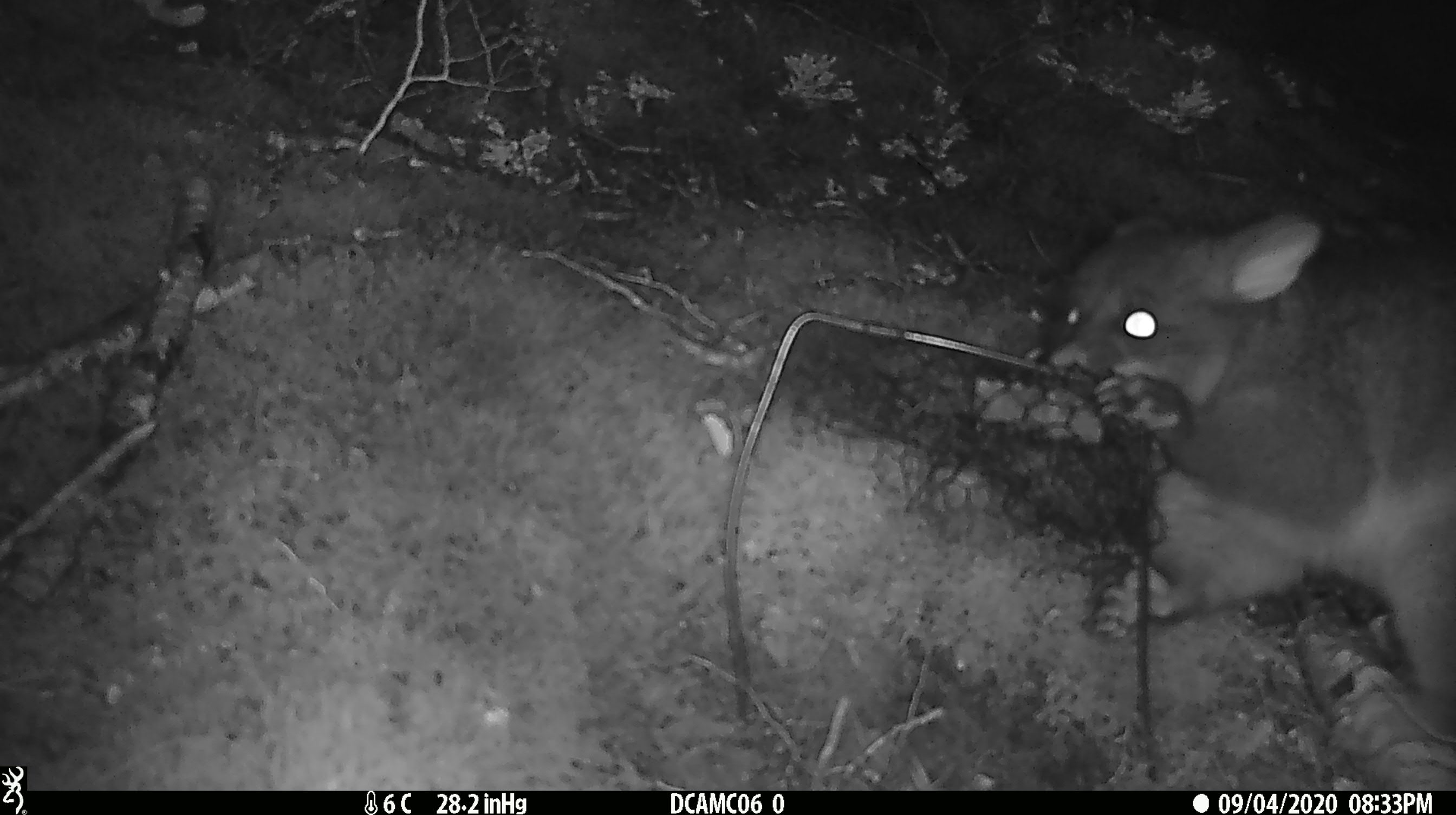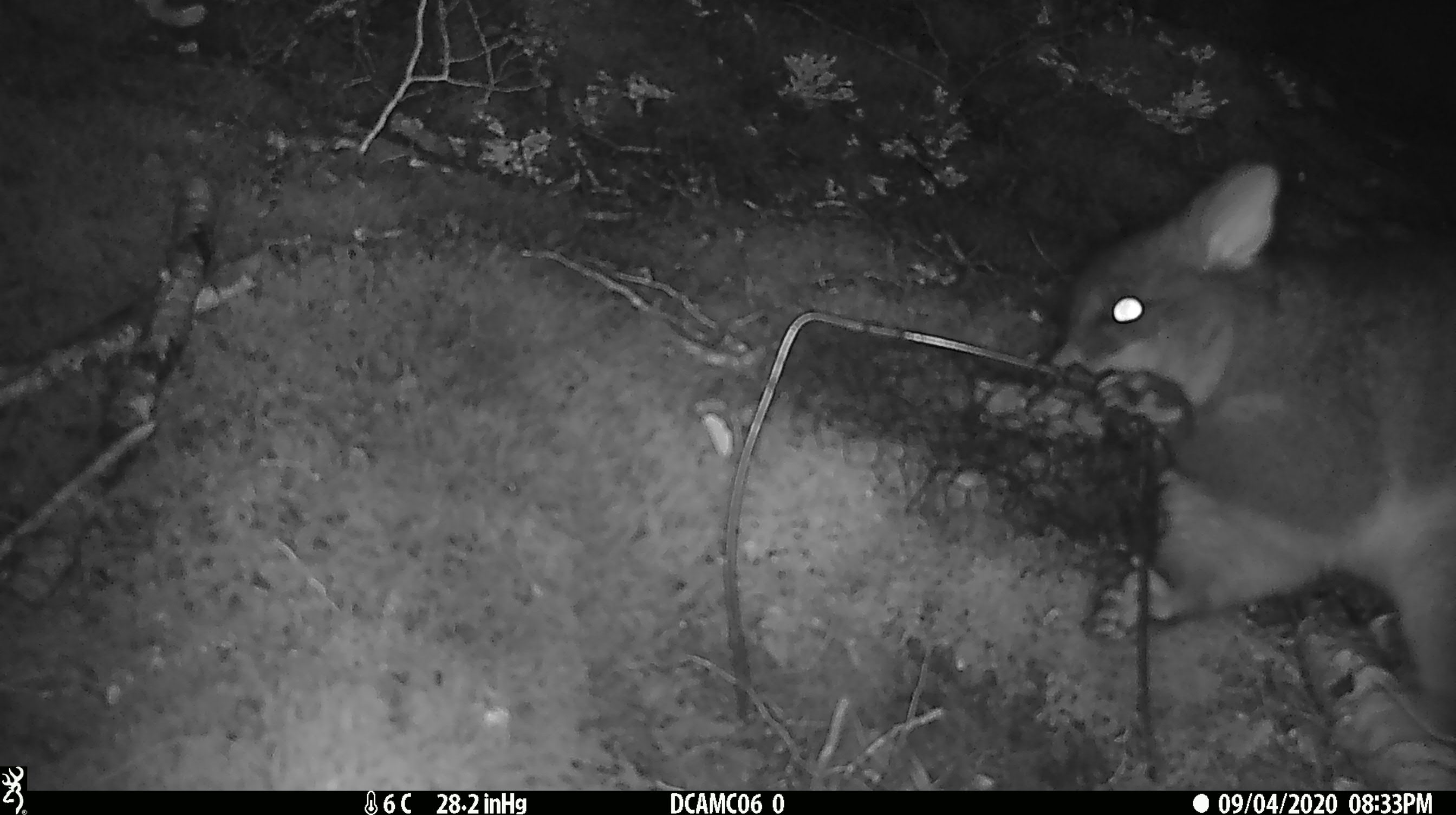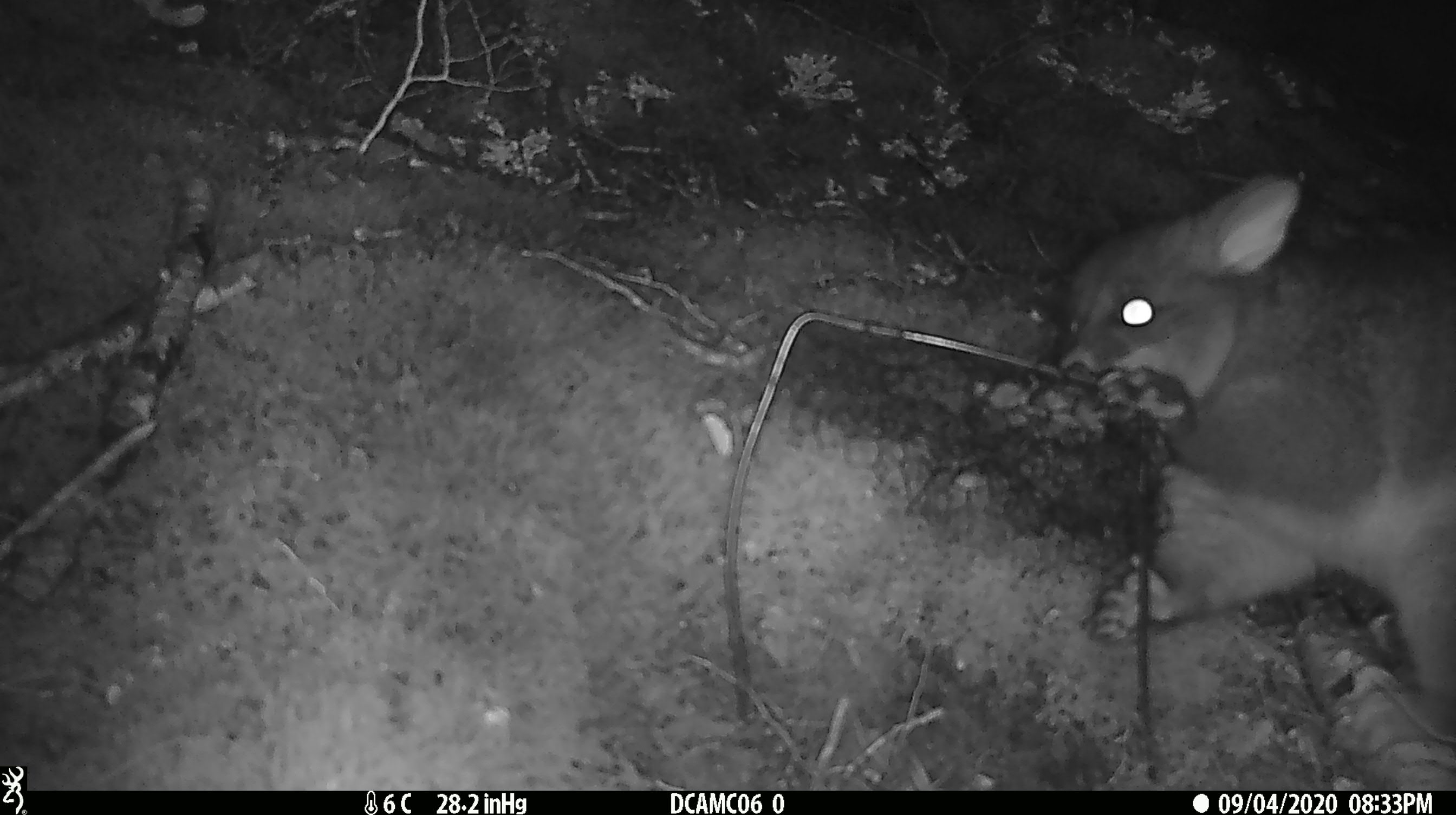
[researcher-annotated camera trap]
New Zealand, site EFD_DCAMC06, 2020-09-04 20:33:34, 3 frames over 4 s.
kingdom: Animalia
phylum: Chordata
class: Mammalia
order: Diprotodontia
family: Phalangeridae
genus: Trichosurus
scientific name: Trichosurus vulpecula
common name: common brushtail possum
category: possum